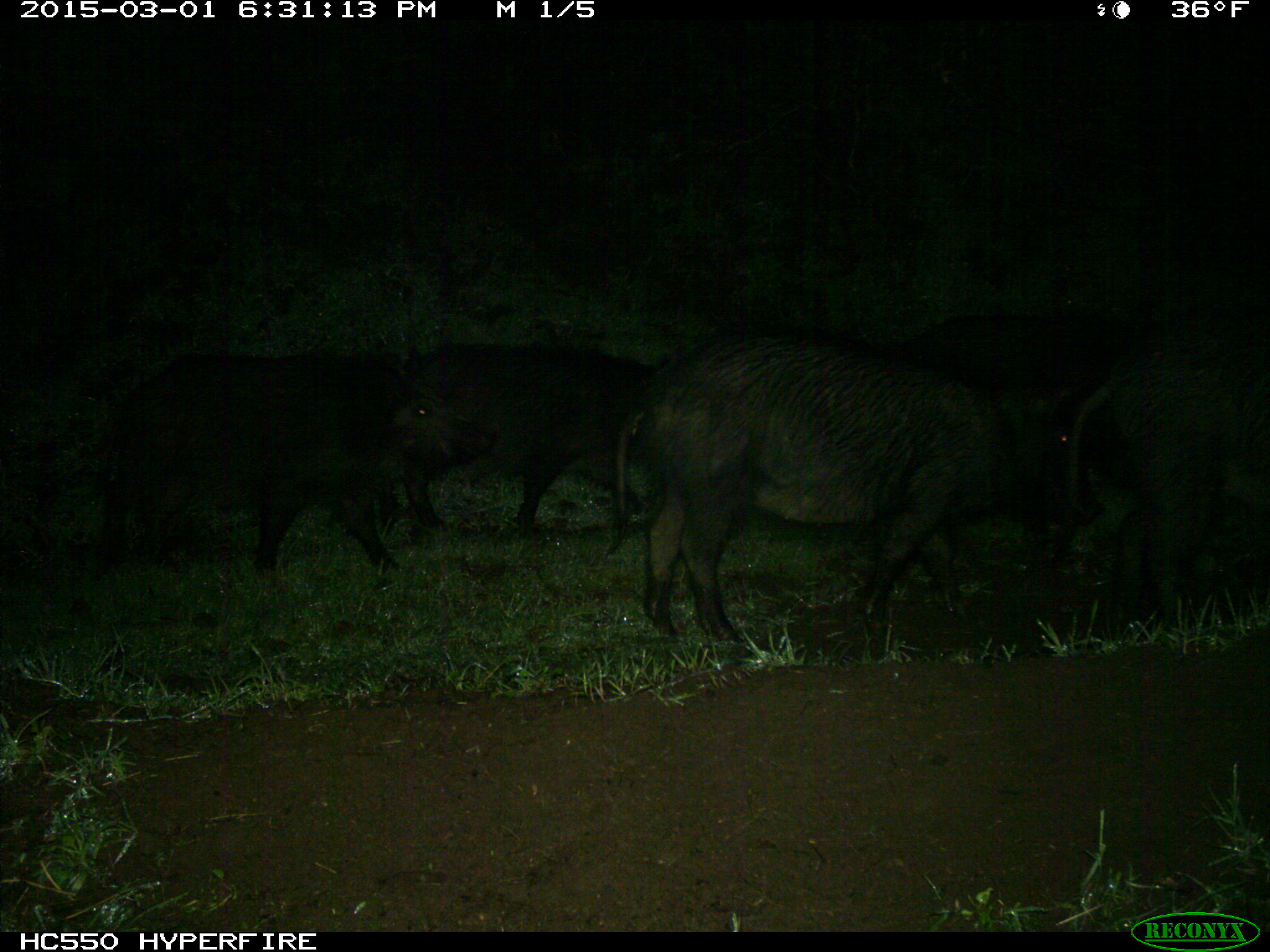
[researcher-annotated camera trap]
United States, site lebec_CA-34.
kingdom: Animalia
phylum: Chordata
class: Mammalia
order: Artiodactyla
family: Suidae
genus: Sus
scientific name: Sus scrofa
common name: wild boar